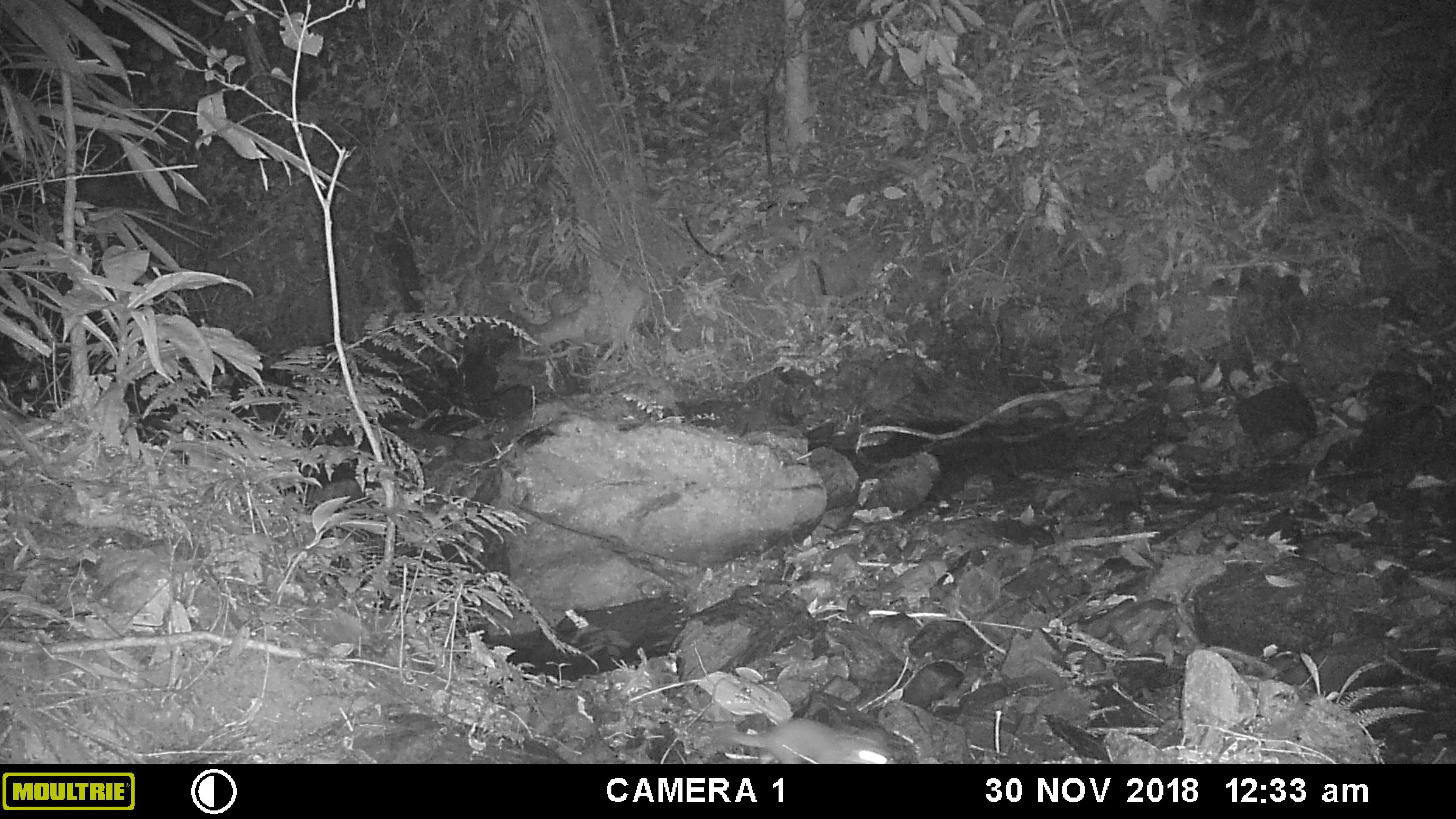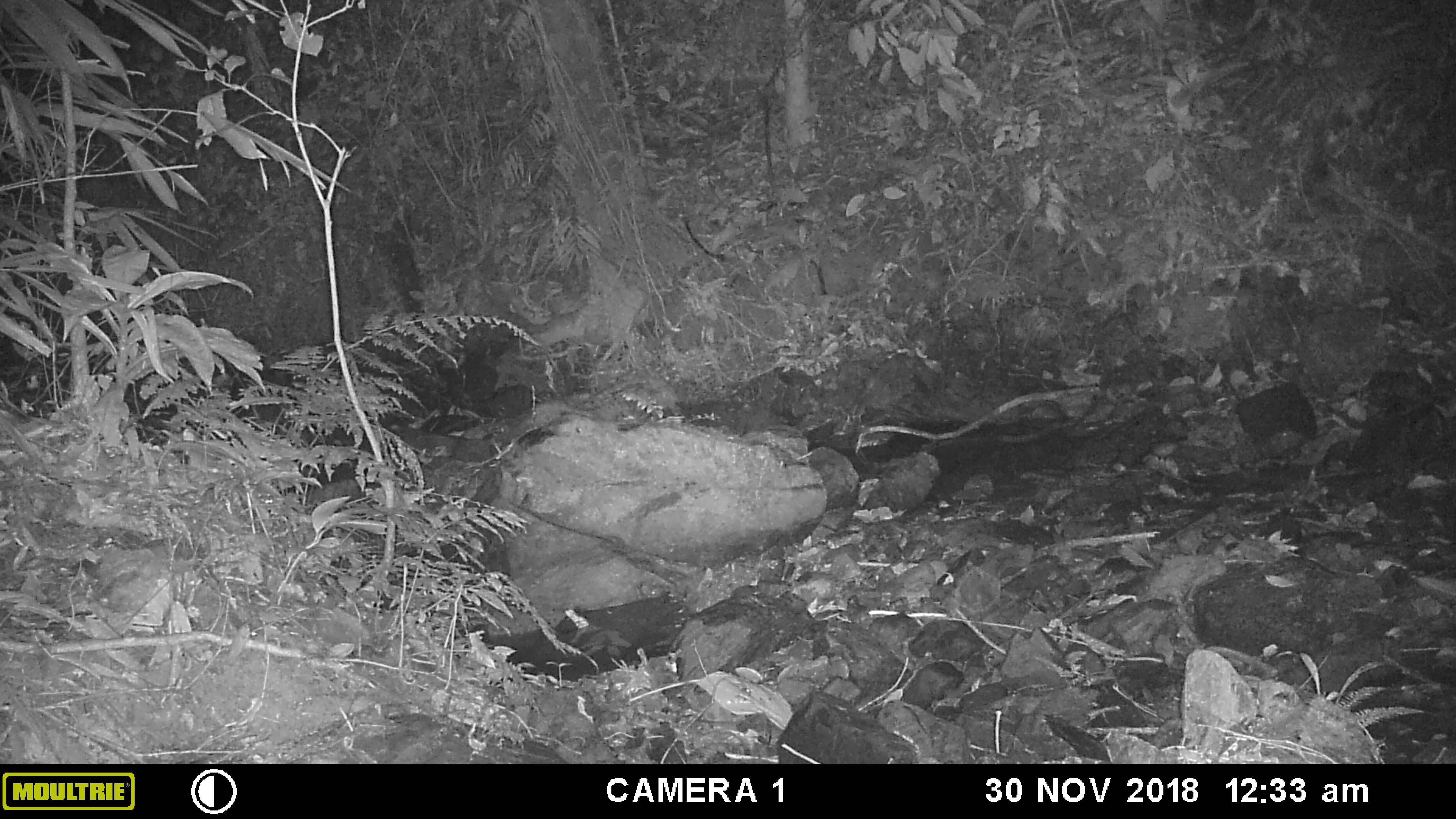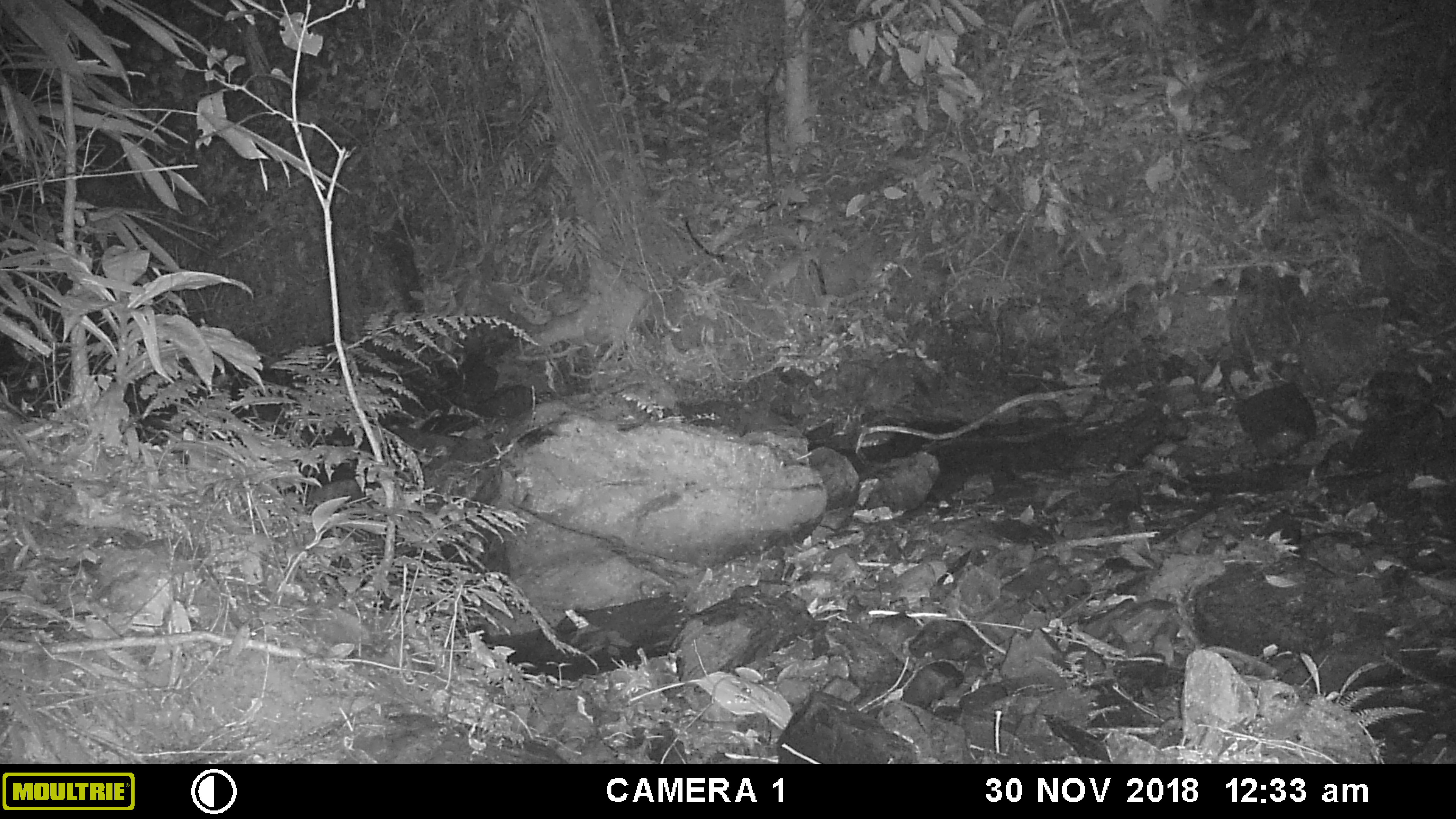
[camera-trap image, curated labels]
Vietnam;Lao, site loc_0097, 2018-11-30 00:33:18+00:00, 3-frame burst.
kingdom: Animalia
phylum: Chordata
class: Mammalia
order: Carnivora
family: Mustelidae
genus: Melogale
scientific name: Melogale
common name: ferret badger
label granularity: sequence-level